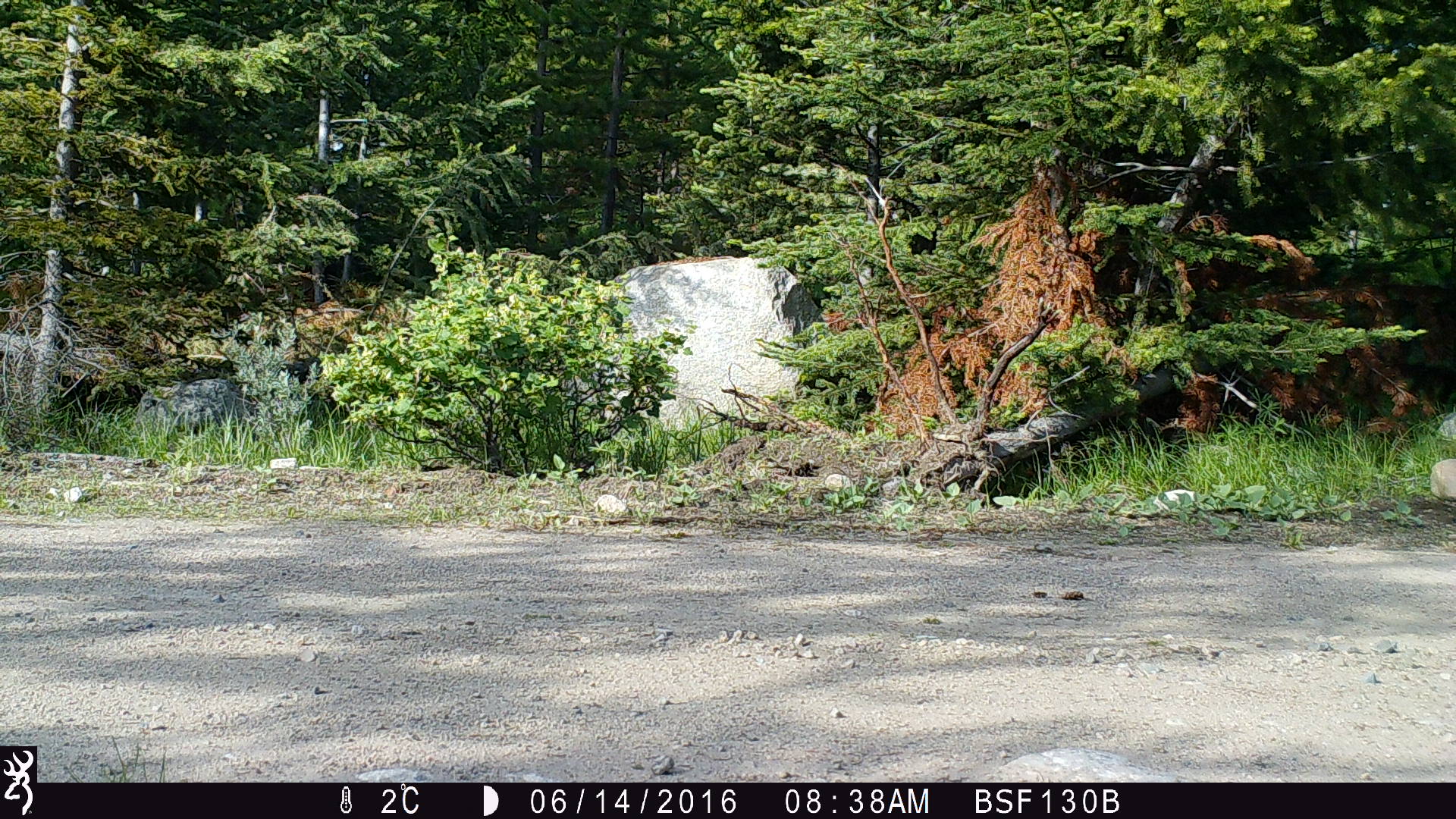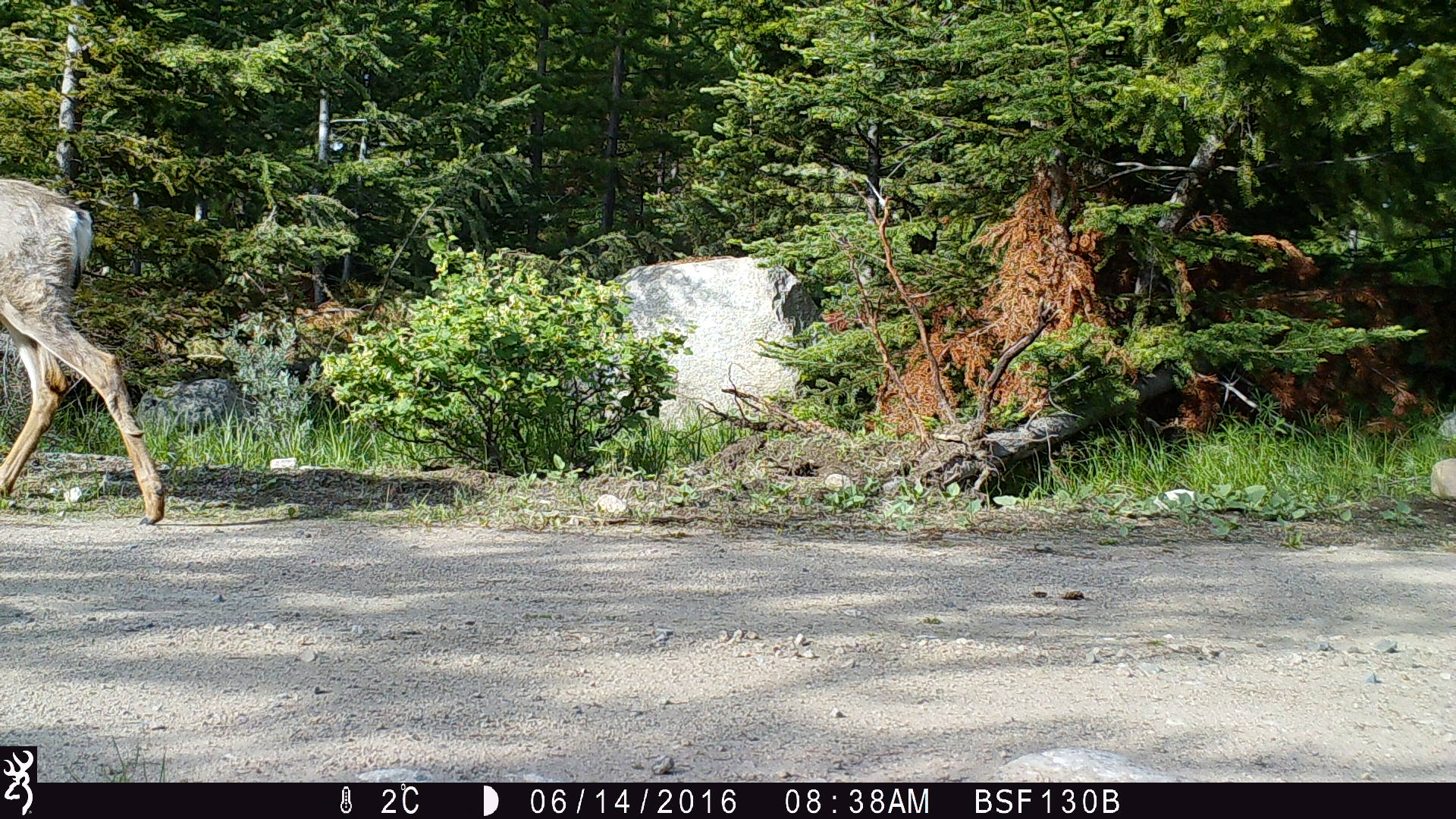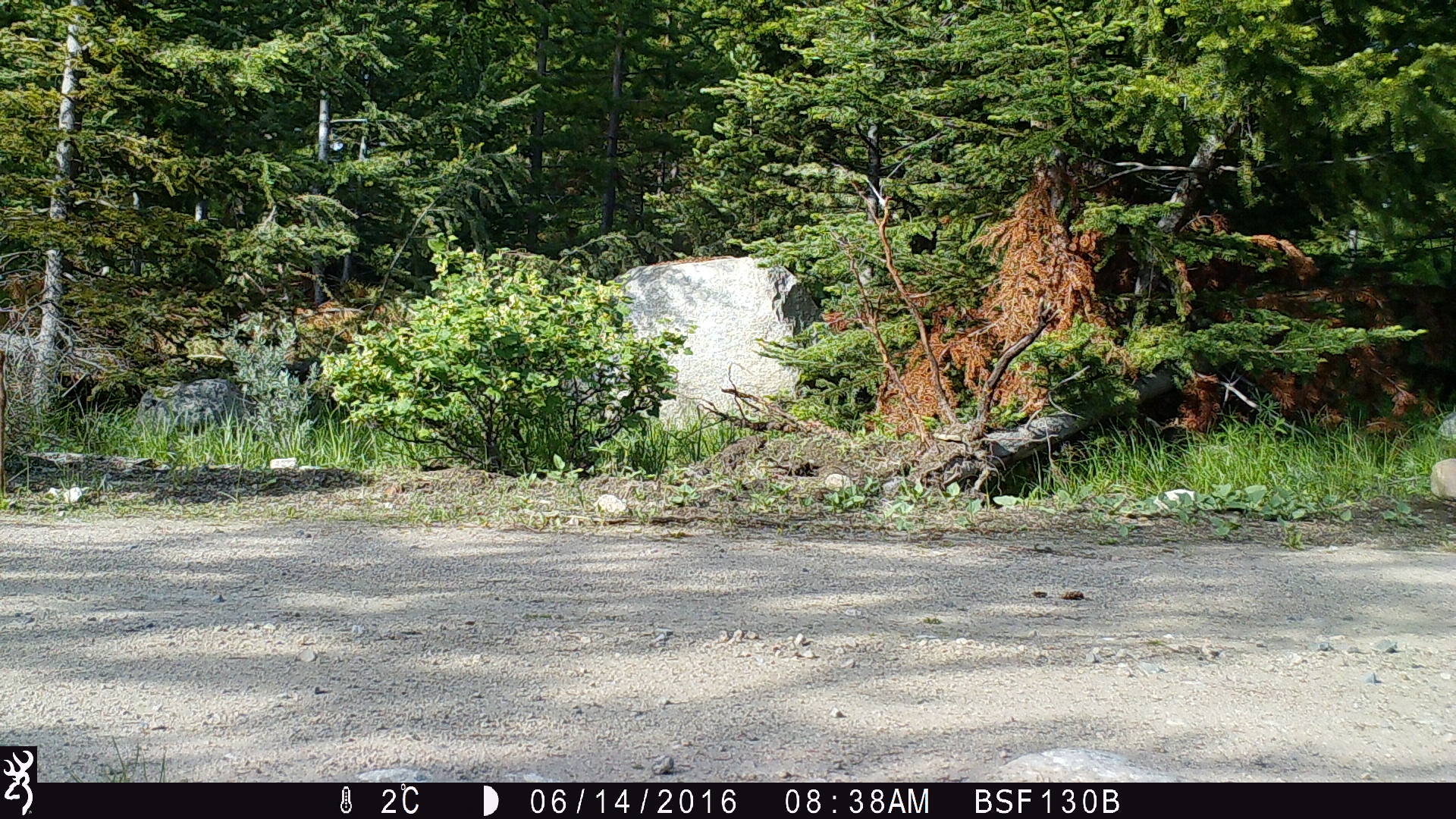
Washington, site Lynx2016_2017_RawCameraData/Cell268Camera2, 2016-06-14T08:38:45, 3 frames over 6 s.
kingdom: Animalia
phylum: Chordata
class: Mammalia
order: Artiodactyla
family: Cervidae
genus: Odocoileus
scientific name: Odocoileus hemionus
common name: mule deer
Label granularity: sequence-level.